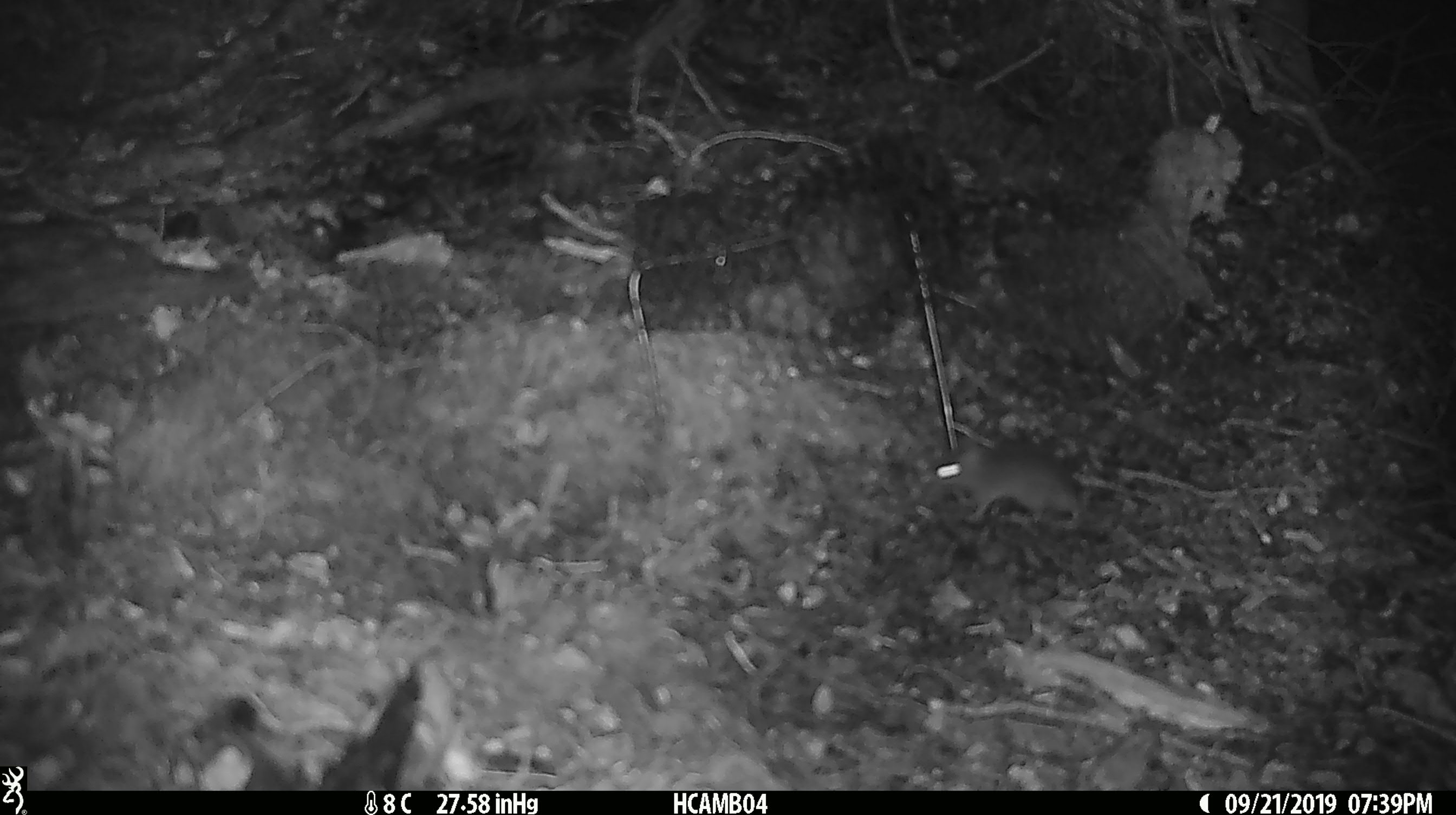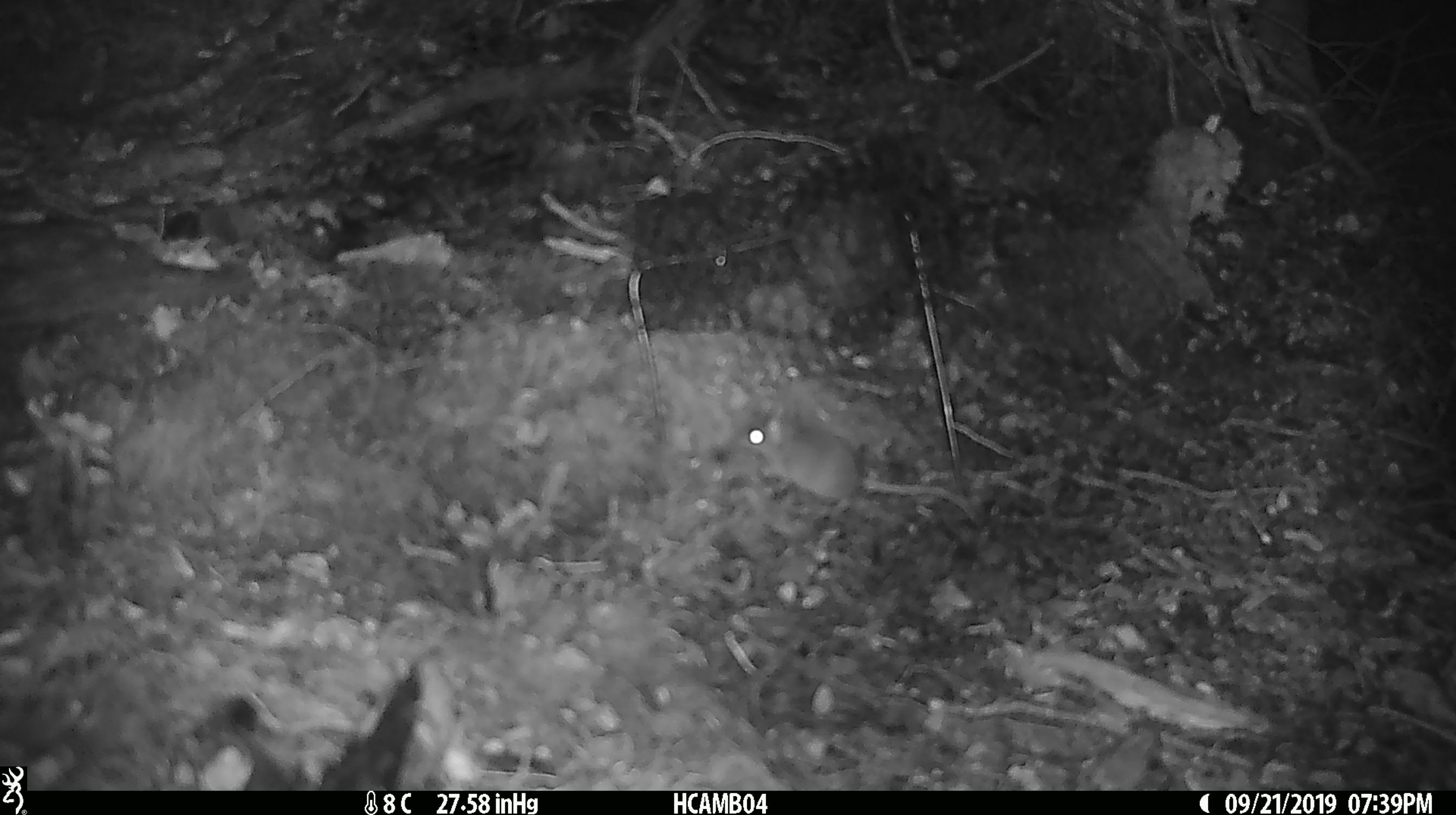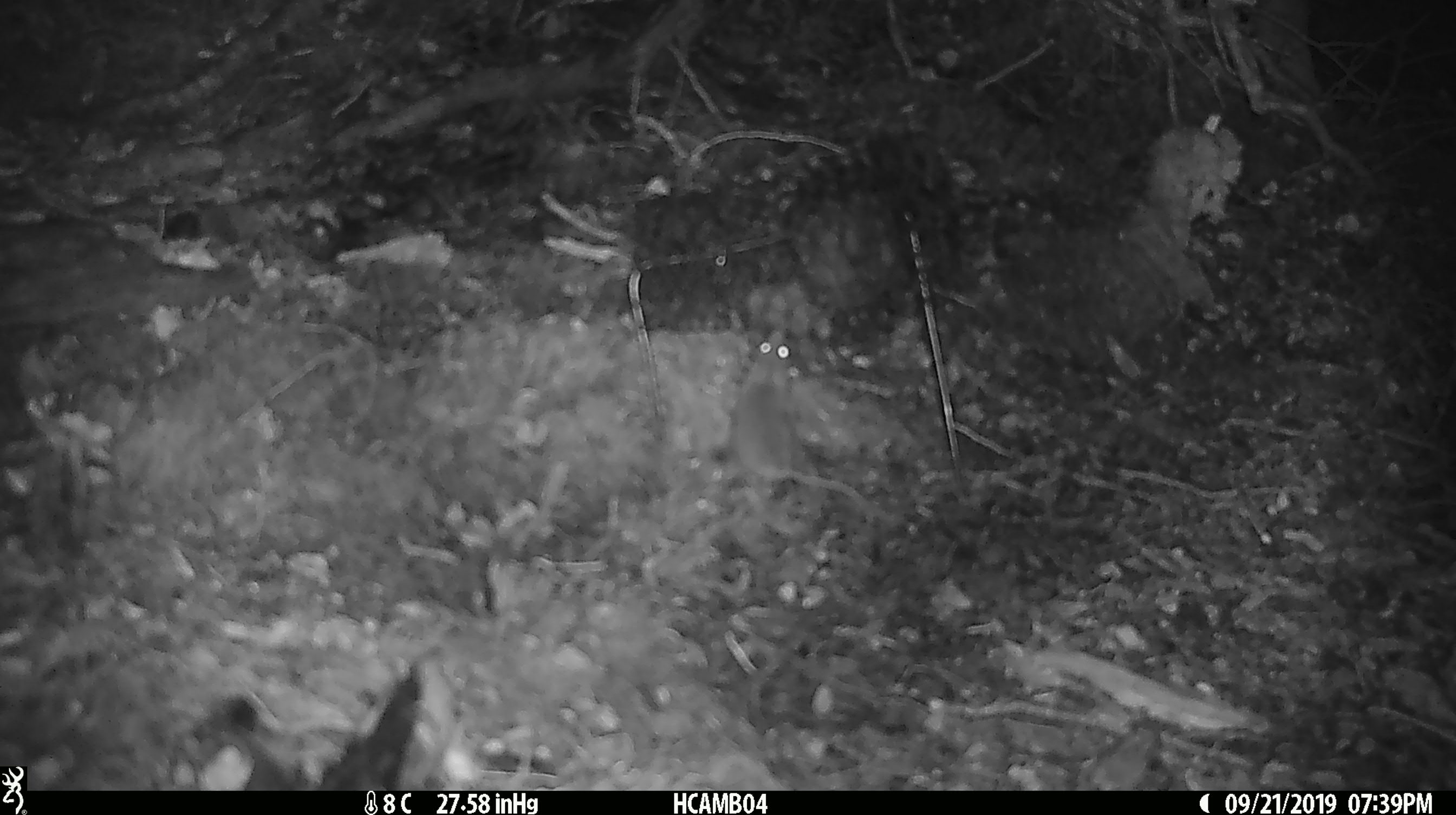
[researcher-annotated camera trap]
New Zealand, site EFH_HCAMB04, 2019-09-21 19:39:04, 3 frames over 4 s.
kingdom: Animalia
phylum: Chordata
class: Mammalia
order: Rodentia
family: Muridae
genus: Mus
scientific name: Mus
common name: mouse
Mouse (Mus).